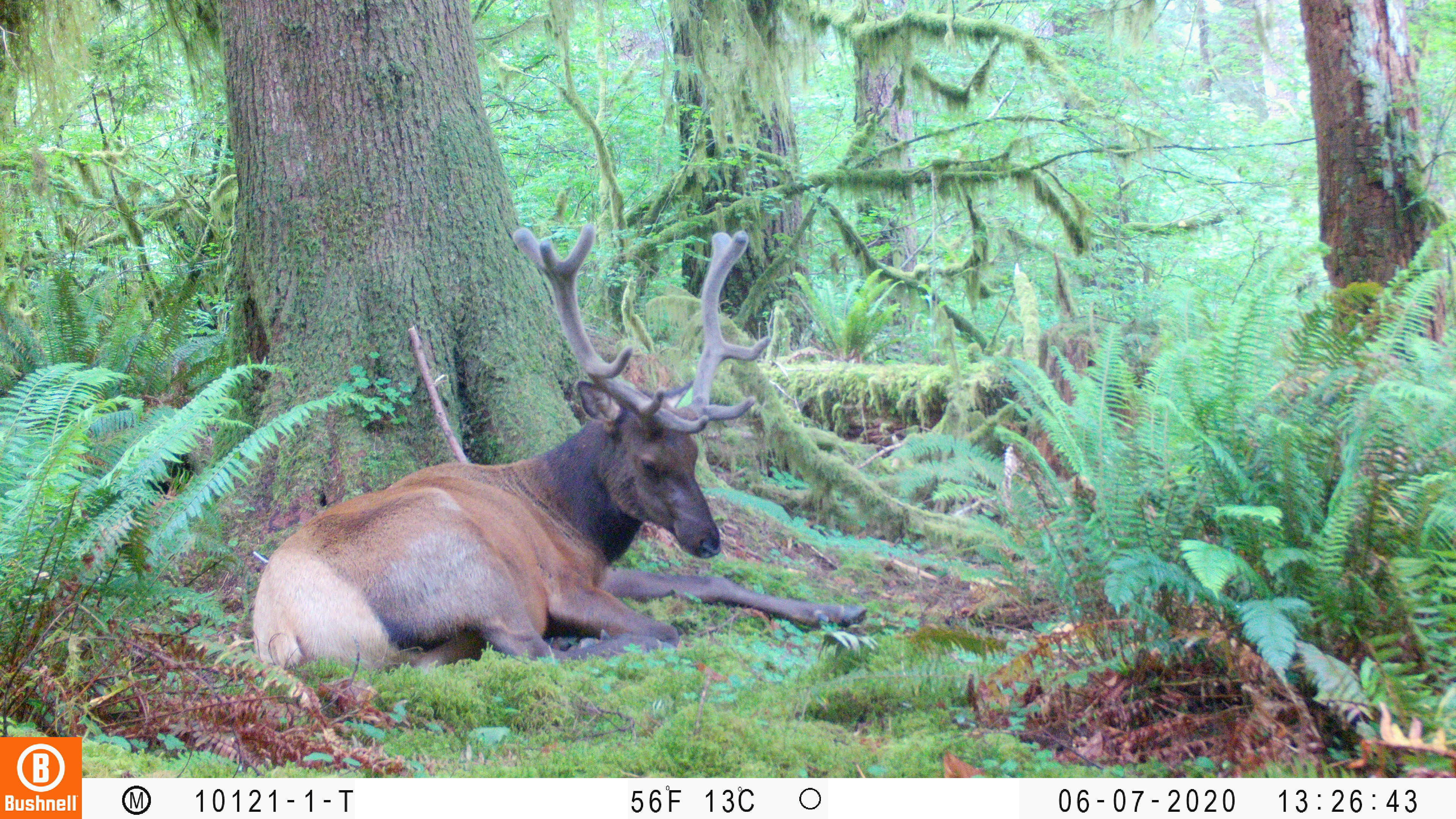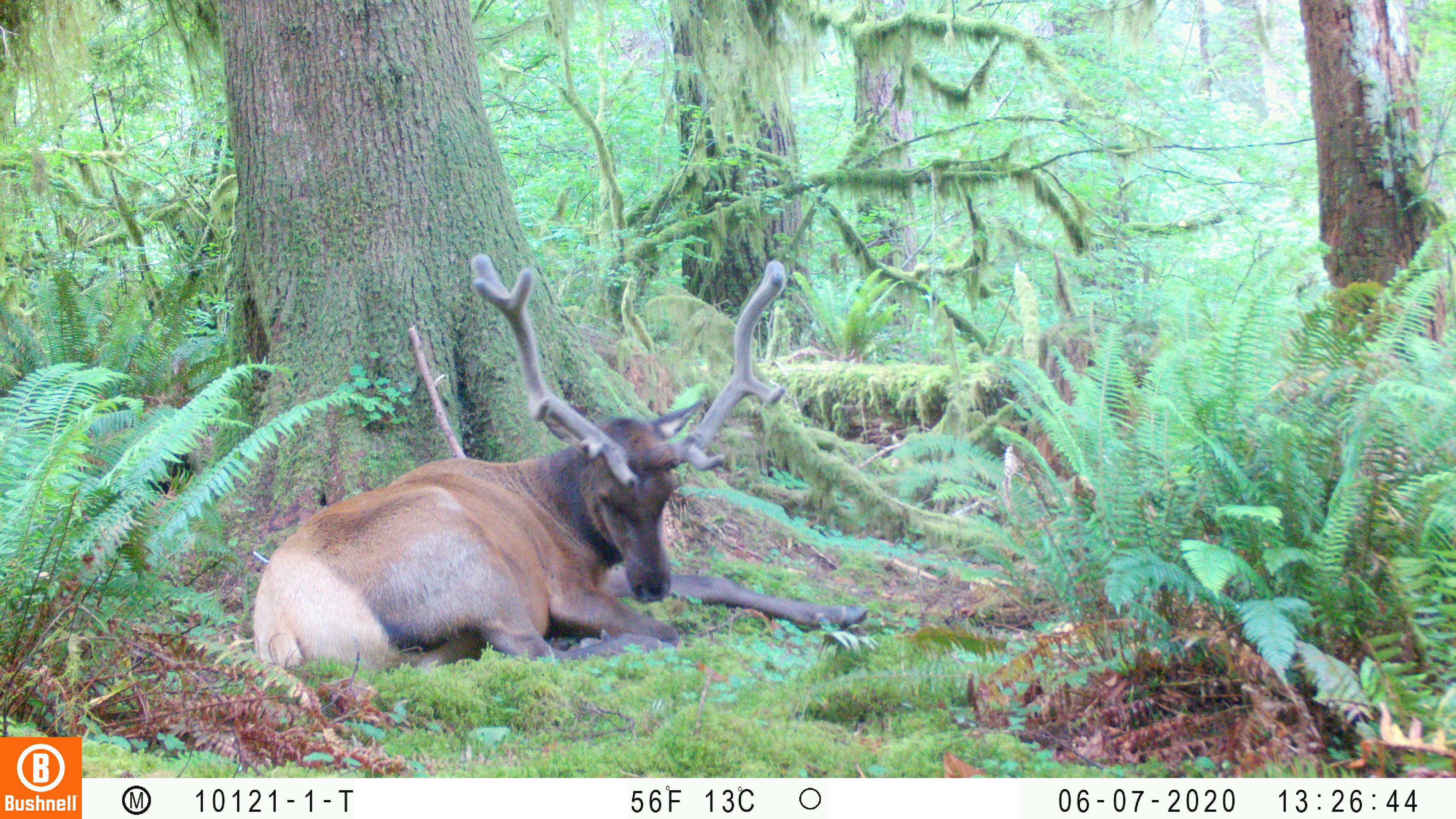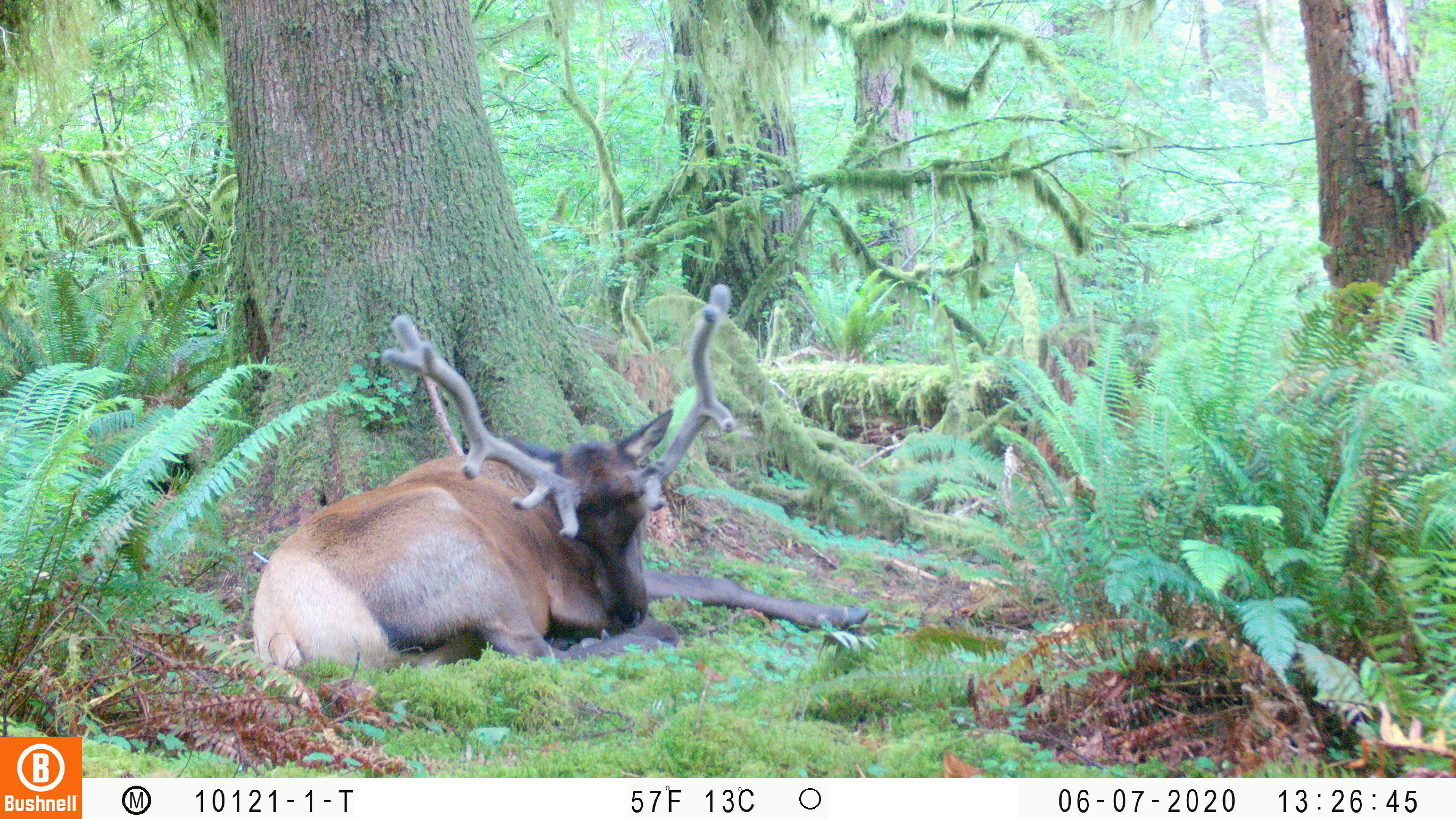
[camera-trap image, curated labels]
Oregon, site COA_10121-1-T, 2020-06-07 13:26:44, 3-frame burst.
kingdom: Animalia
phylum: Chordata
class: Mammalia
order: Artiodactyla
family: Cervidae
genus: Cervus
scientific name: Cervus canadensis roosevelti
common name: roosevelt elk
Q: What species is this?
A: Roosevelt elk (Cervus canadensis roosevelti).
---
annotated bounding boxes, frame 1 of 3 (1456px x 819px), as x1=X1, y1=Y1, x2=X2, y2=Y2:
roosevelt elk: x1=249, y1=215, x2=876, y2=679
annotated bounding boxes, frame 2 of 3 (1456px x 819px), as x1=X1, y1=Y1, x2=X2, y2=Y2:
roosevelt elk: x1=245, y1=247, x2=871, y2=672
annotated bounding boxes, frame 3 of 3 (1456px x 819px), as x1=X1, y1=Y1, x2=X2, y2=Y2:
roosevelt elk: x1=243, y1=274, x2=878, y2=683